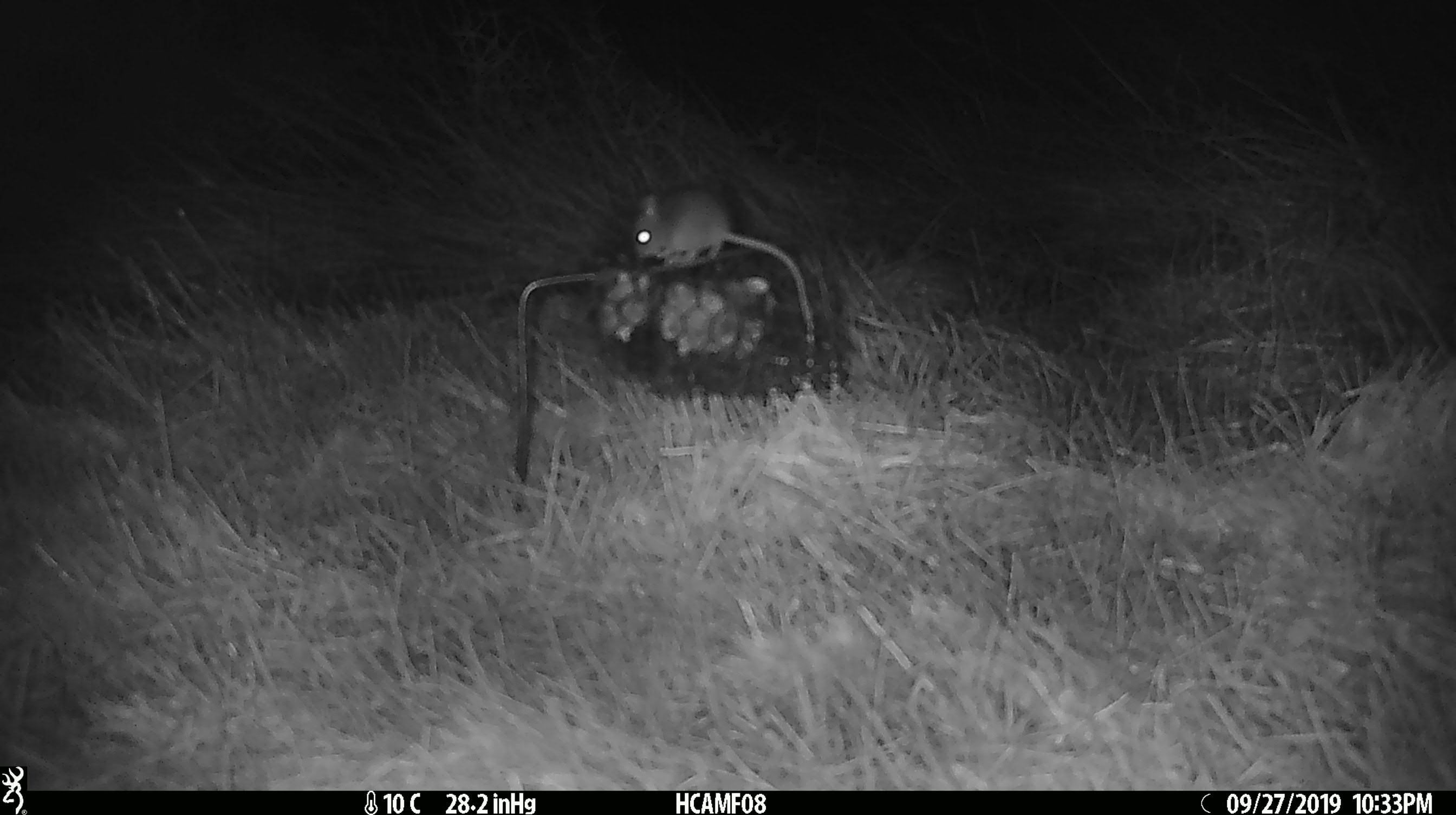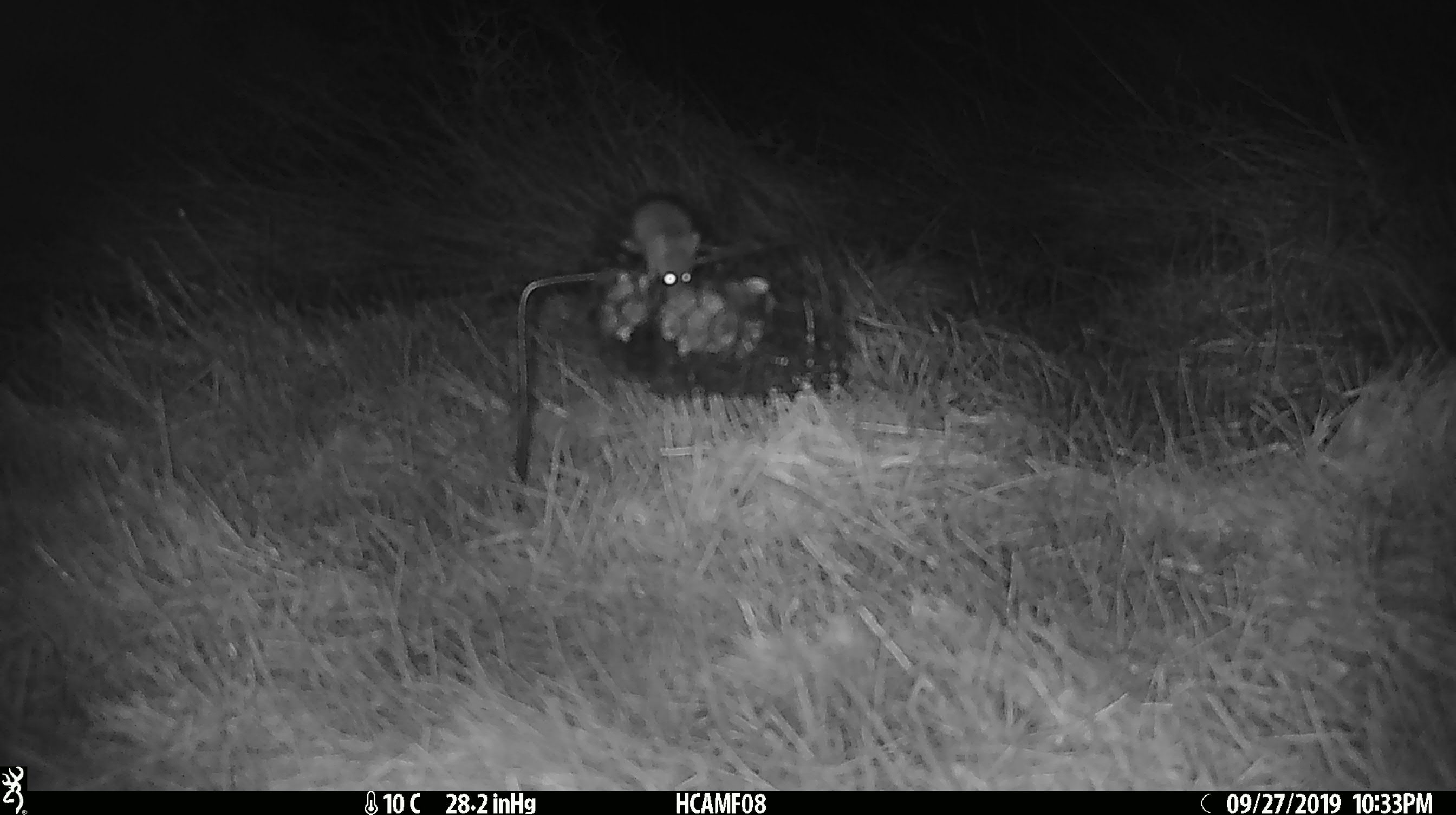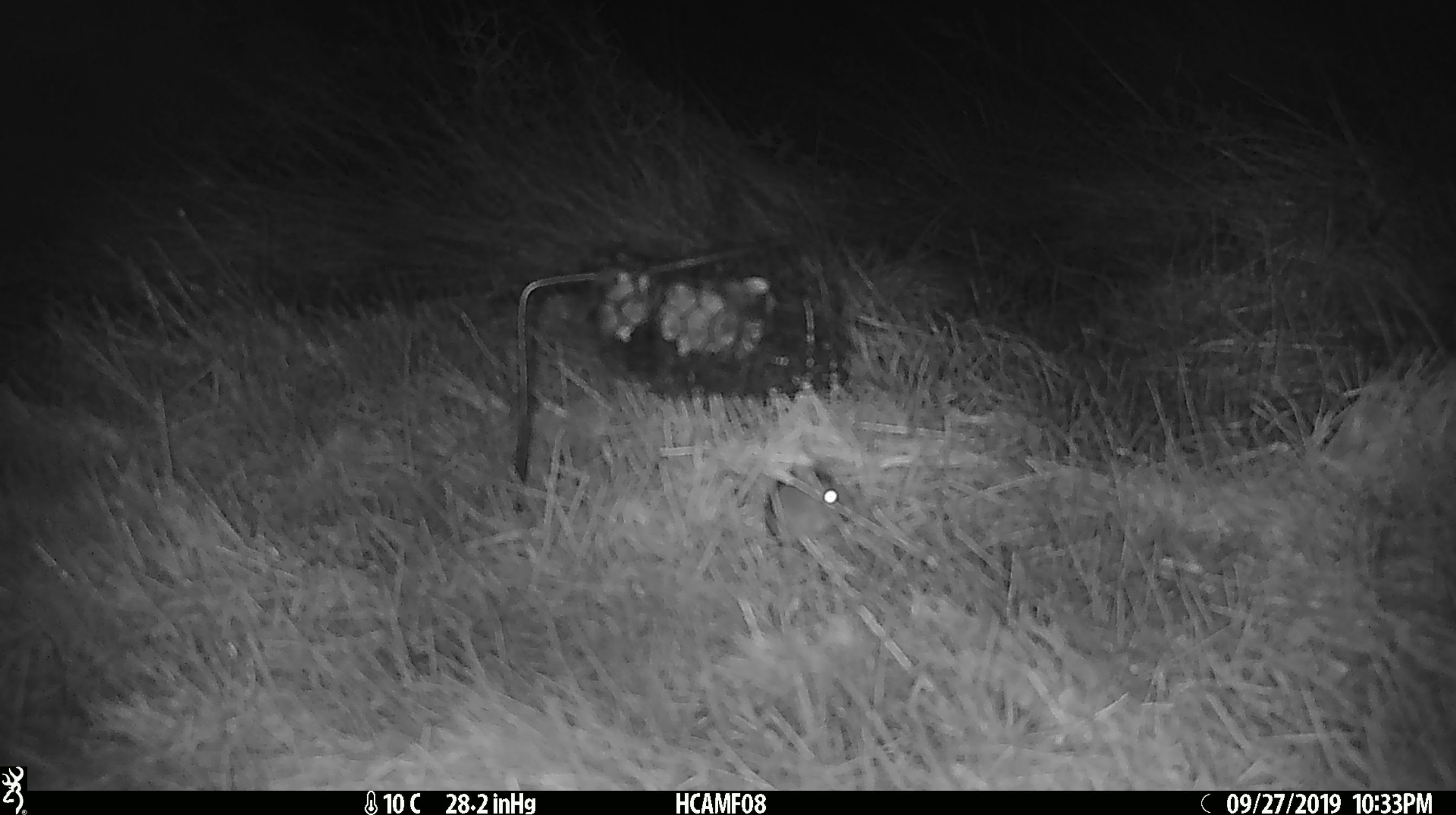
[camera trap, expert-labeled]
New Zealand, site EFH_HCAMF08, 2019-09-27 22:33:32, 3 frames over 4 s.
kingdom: Animalia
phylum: Chordata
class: Mammalia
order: Rodentia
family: Muridae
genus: Mus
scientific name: Mus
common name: mouse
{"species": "mouse (Mus)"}